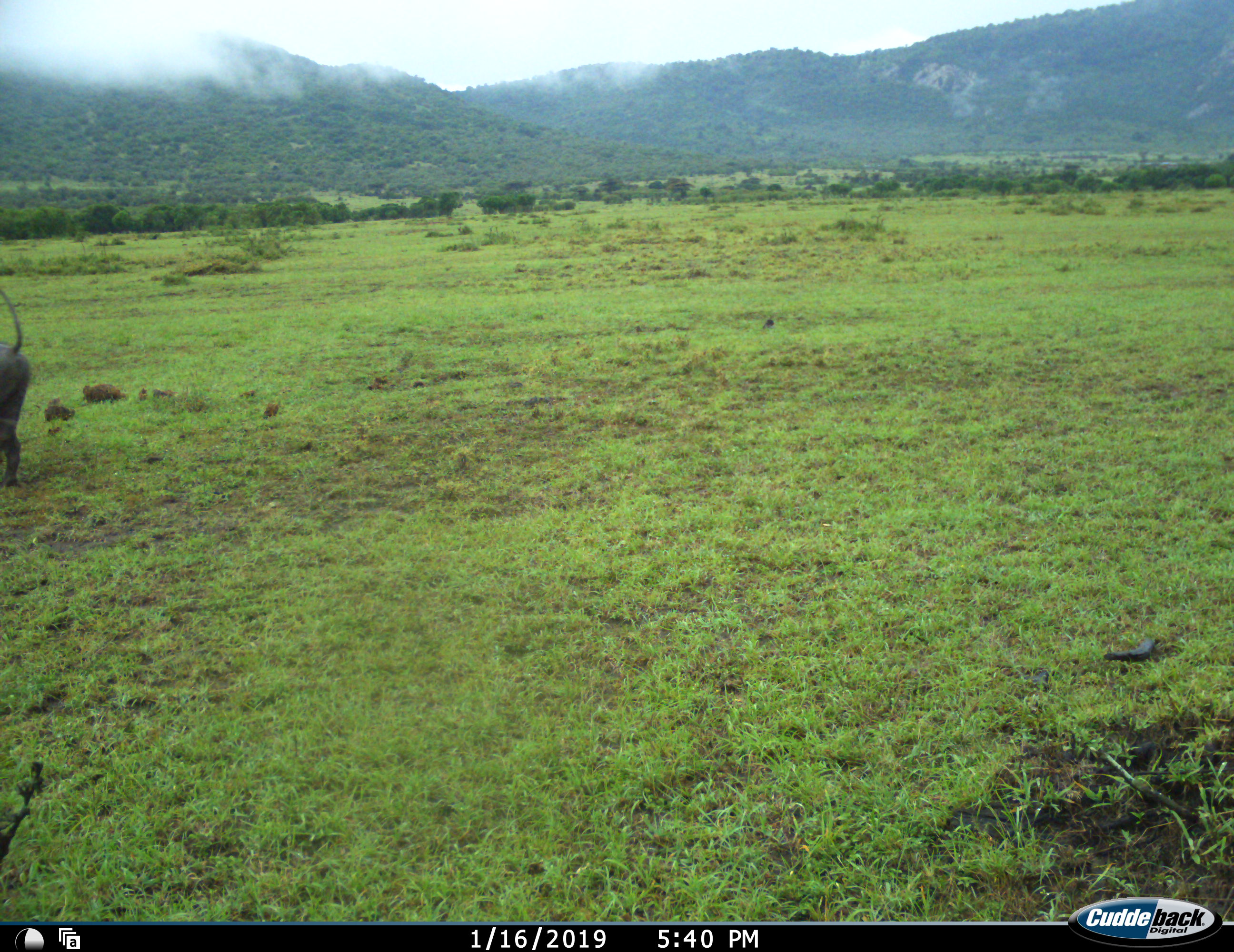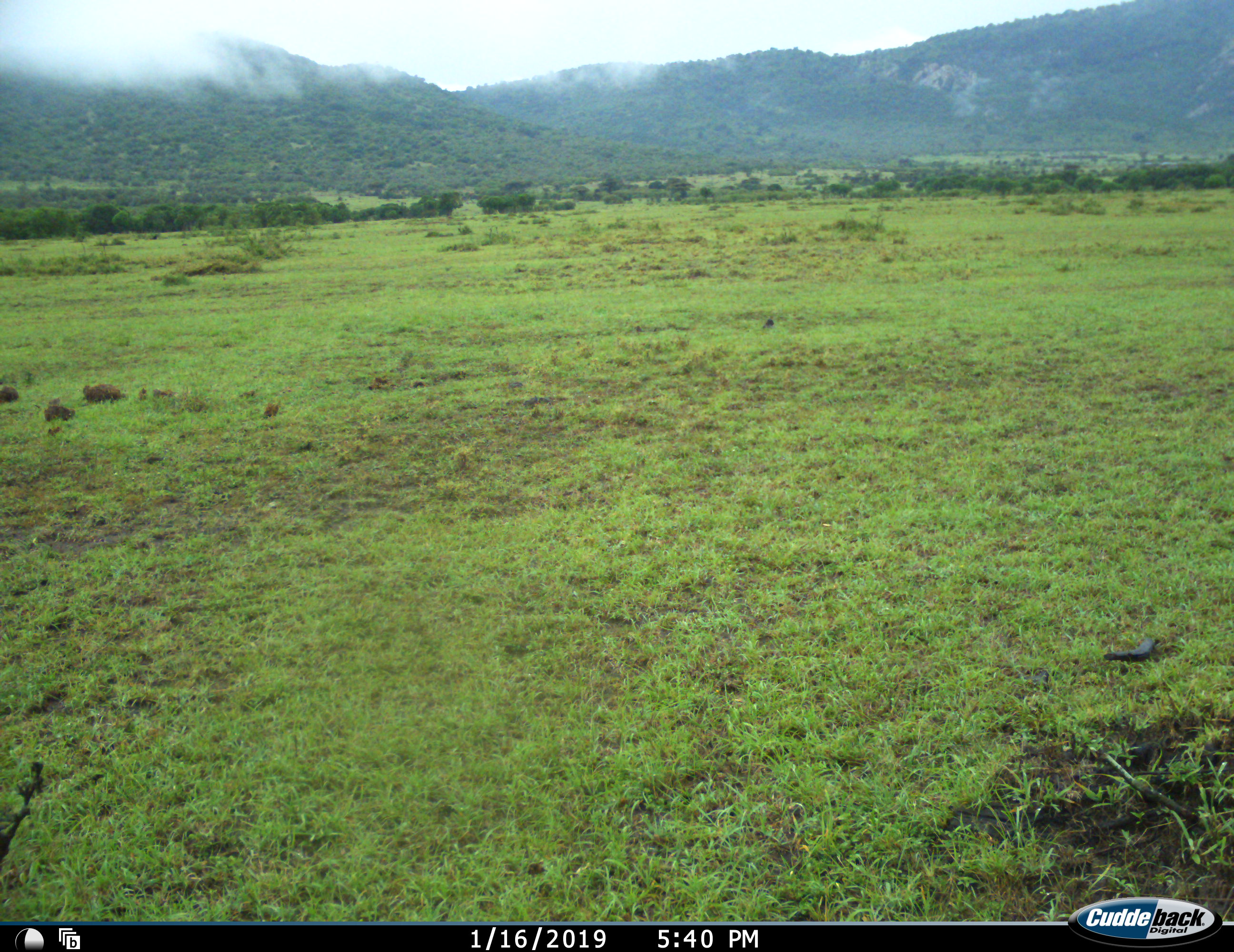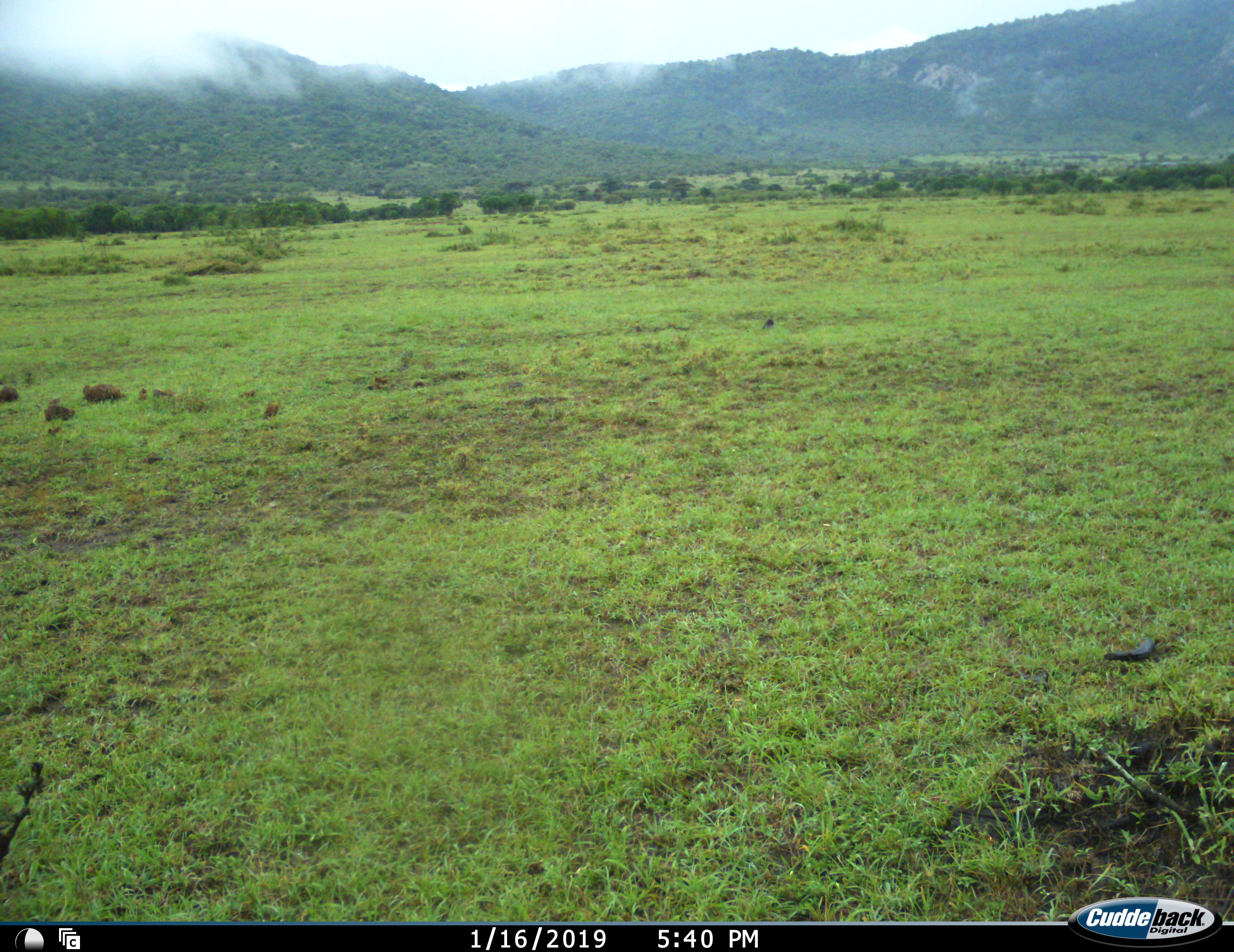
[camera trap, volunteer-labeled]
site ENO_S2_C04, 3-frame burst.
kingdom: Animalia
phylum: Chordata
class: Mammalia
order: Artiodactyla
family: Suidae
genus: Phacochoerus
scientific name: Phacochoerus africanus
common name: warthog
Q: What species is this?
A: Warthog (Phacochoerus africanus).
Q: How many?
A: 1.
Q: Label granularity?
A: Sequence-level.